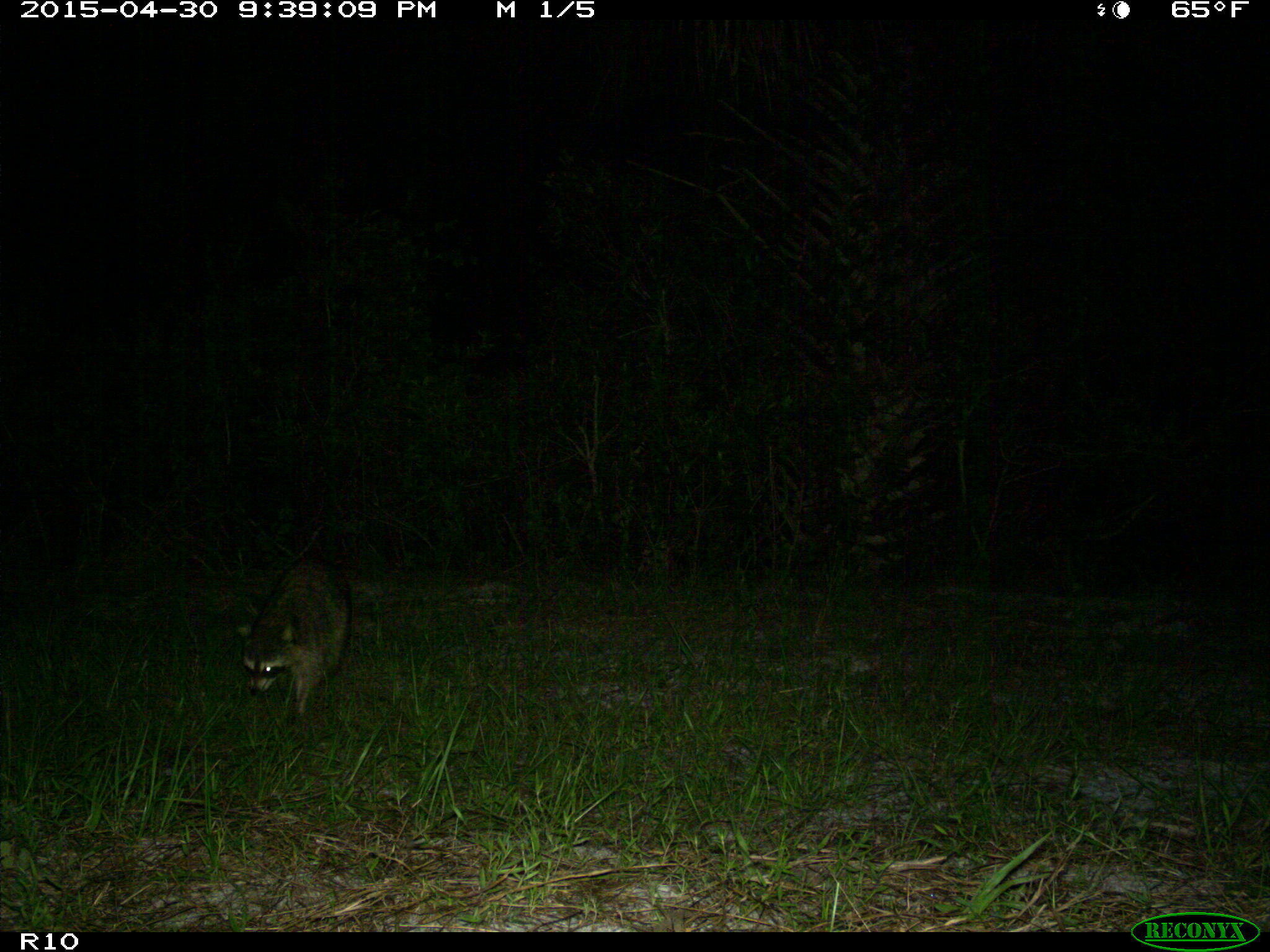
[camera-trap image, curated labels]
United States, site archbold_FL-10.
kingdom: Animalia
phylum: Chordata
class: Mammalia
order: Carnivora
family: Procyonidae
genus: Procyon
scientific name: Procyon lotor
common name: common raccoon